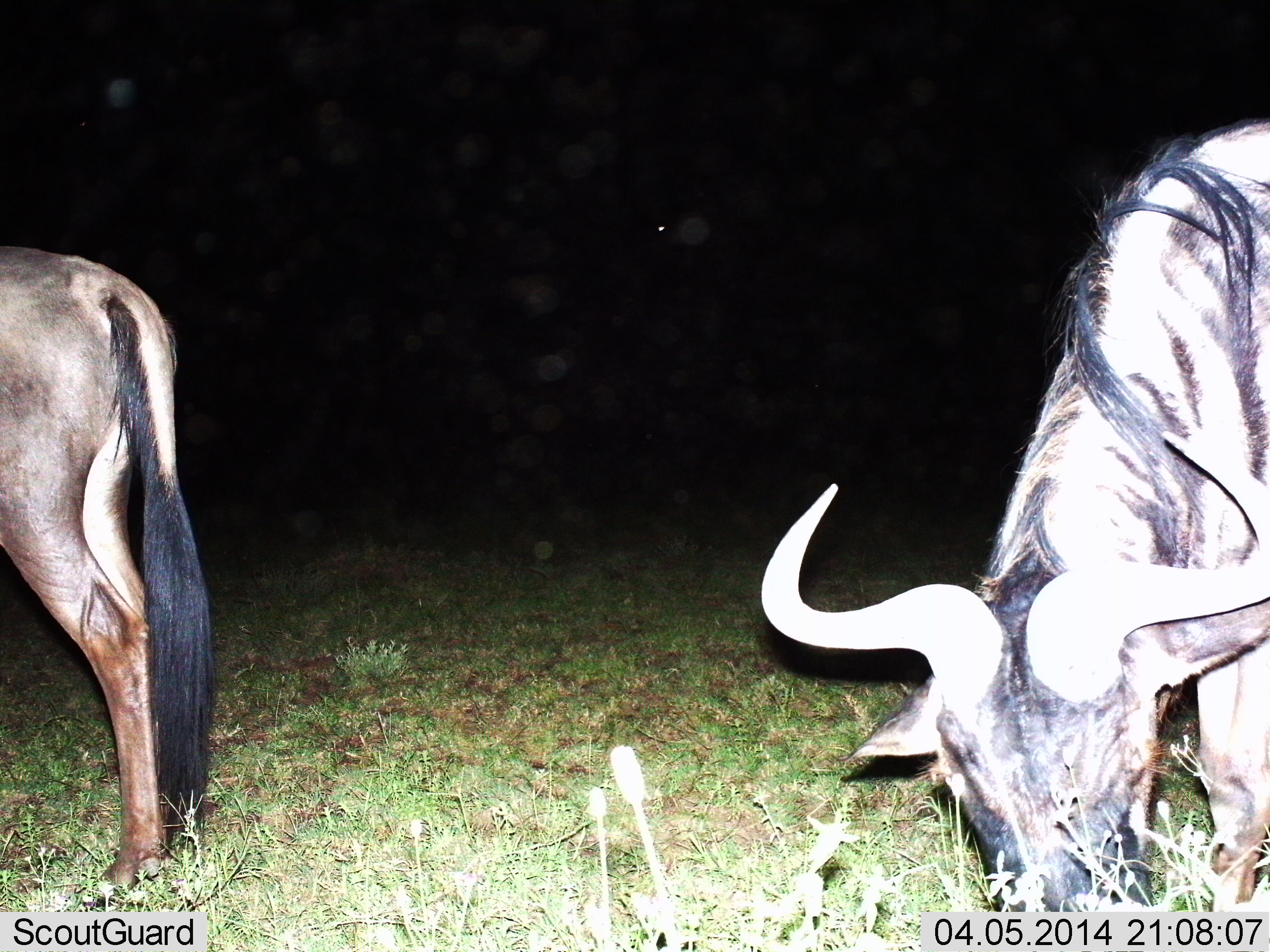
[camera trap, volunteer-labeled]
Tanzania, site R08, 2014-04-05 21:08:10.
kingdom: Animalia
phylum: Chordata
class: Mammalia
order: Artiodactyla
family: Bovidae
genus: Connochaetes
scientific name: Connochaetes taurinus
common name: blue wildebeest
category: wildebeest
Wildebeest (blue wildebeest) (Connochaetes taurinus), count 2. Behavior (volunteer vote fractions): standing 40%, resting 0%, moving 0%, interacting 0%. Young present (vote fraction): 0%. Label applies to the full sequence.